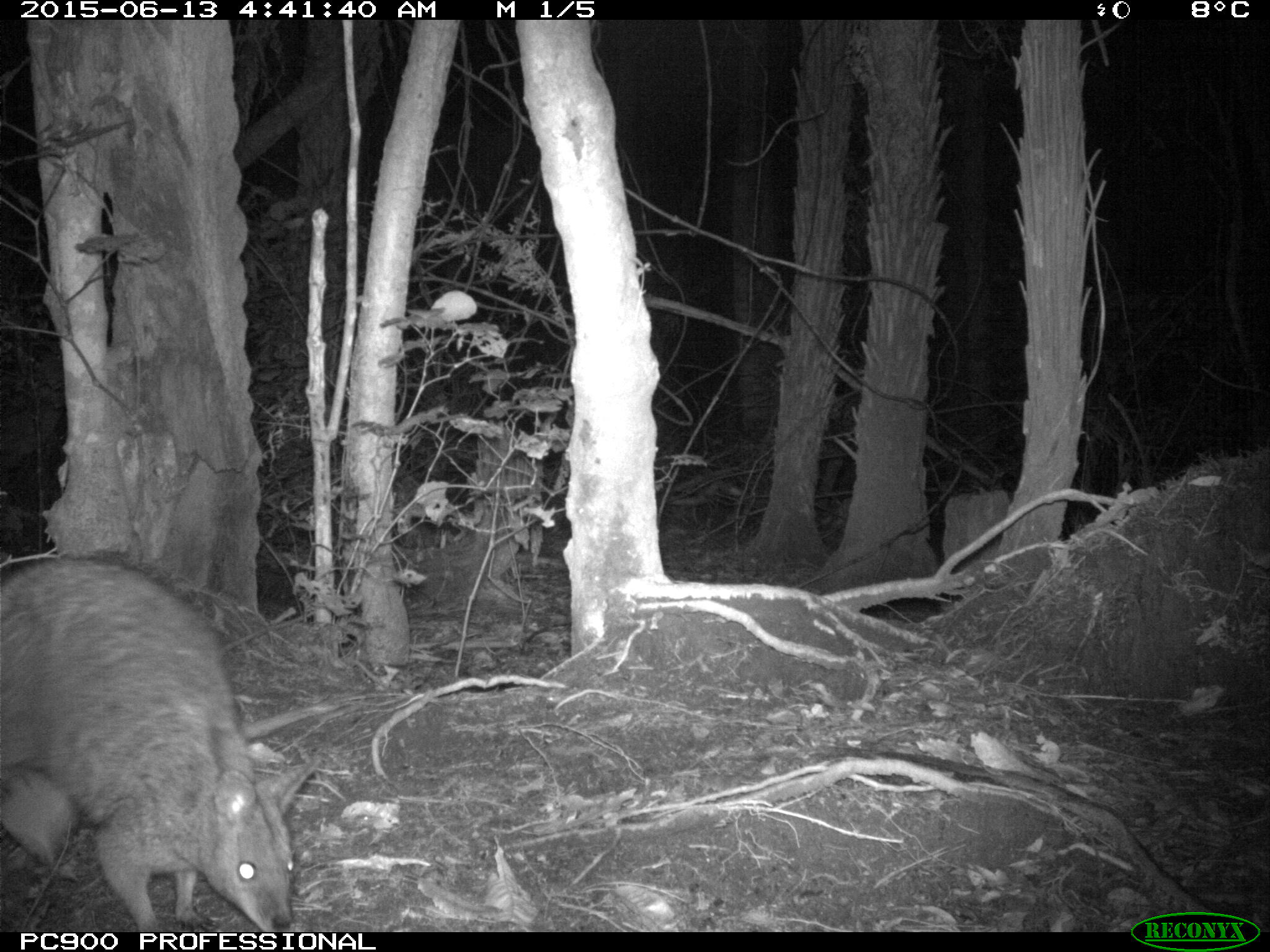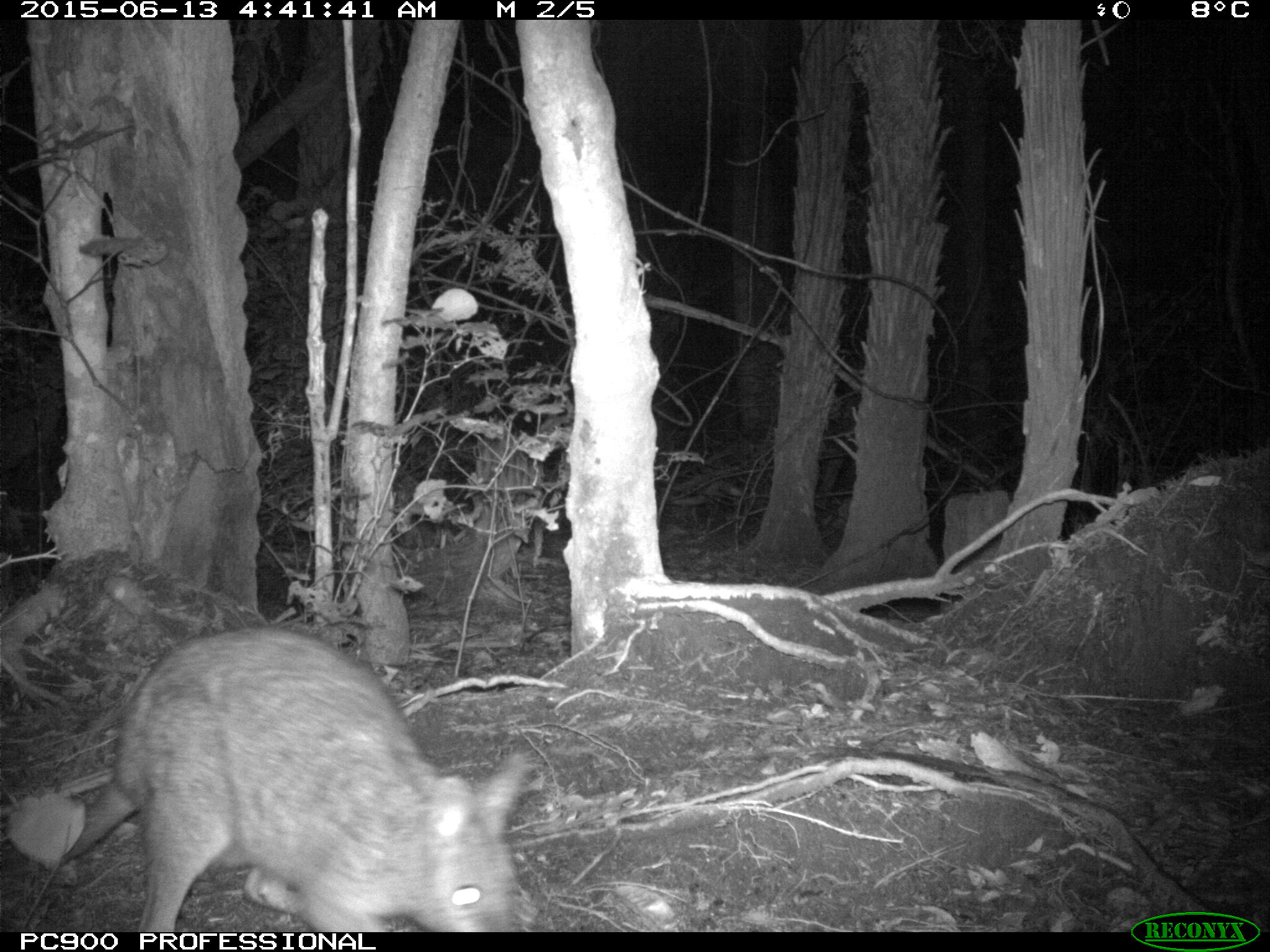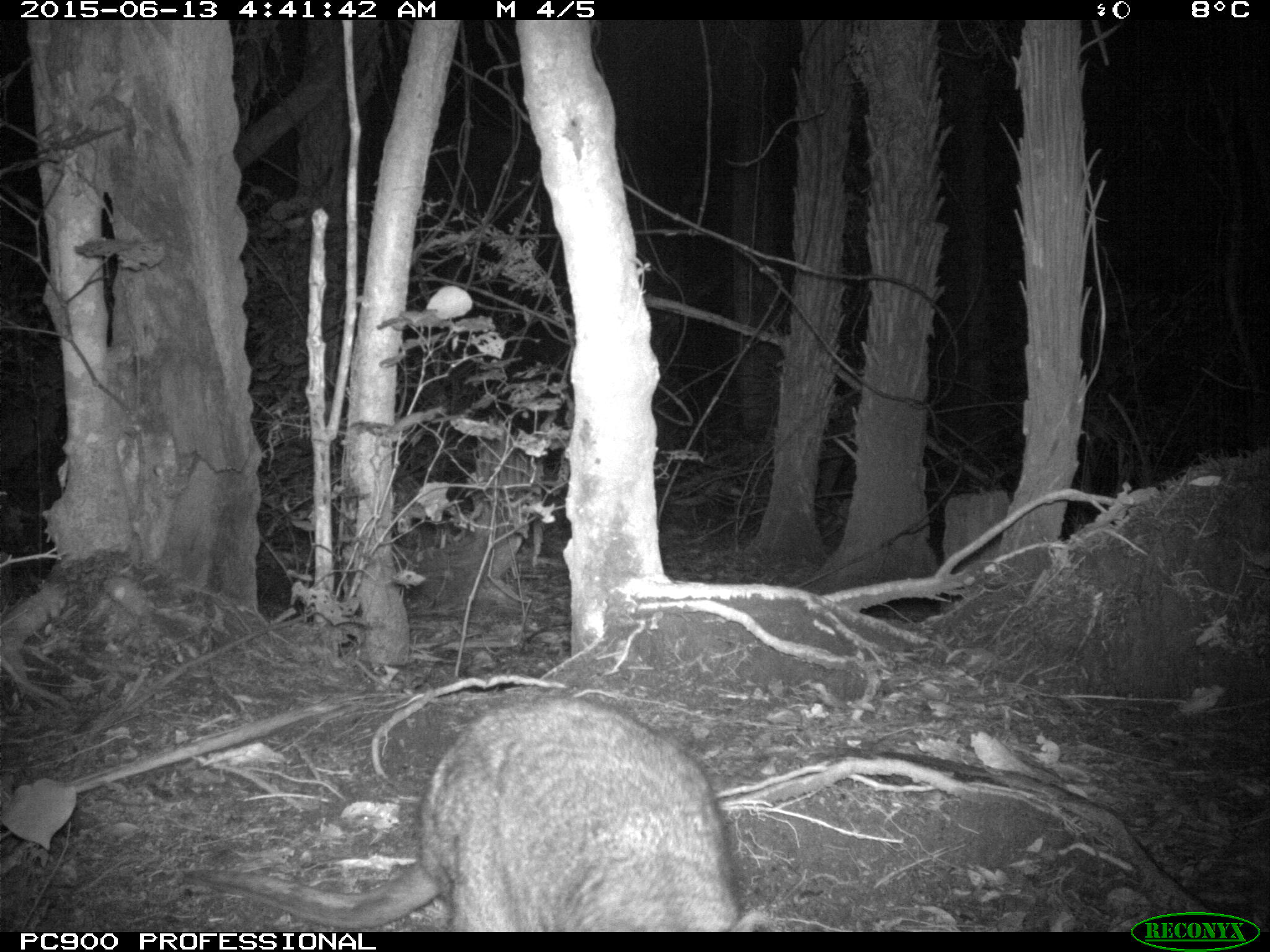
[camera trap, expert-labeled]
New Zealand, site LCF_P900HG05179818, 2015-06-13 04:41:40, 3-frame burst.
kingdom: Animalia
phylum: Chordata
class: Mammalia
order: Diprotodontia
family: Macropodidae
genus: Notamacropus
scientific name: Notamacropus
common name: wallaby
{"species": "wallaby (Notamacropus)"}